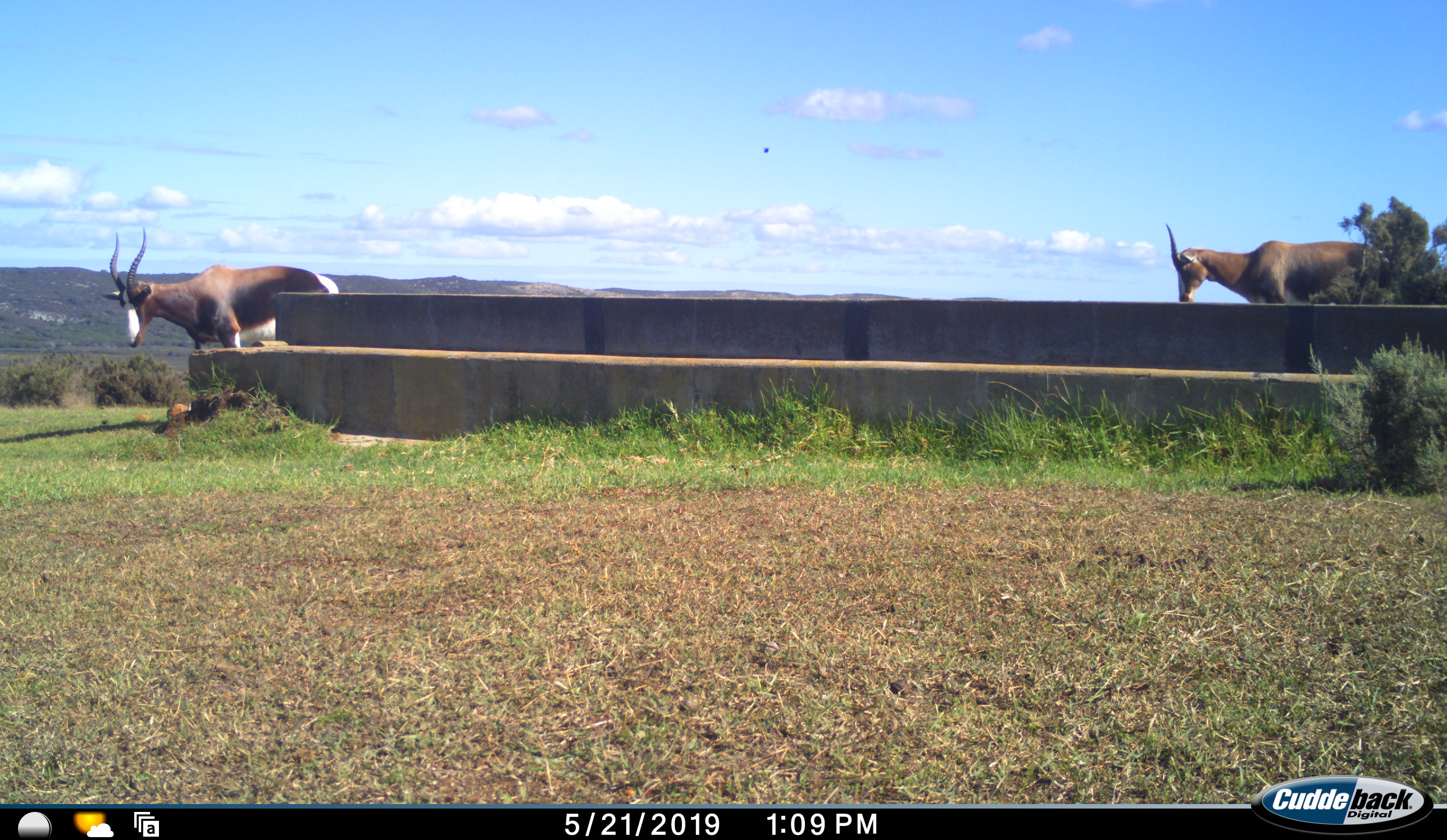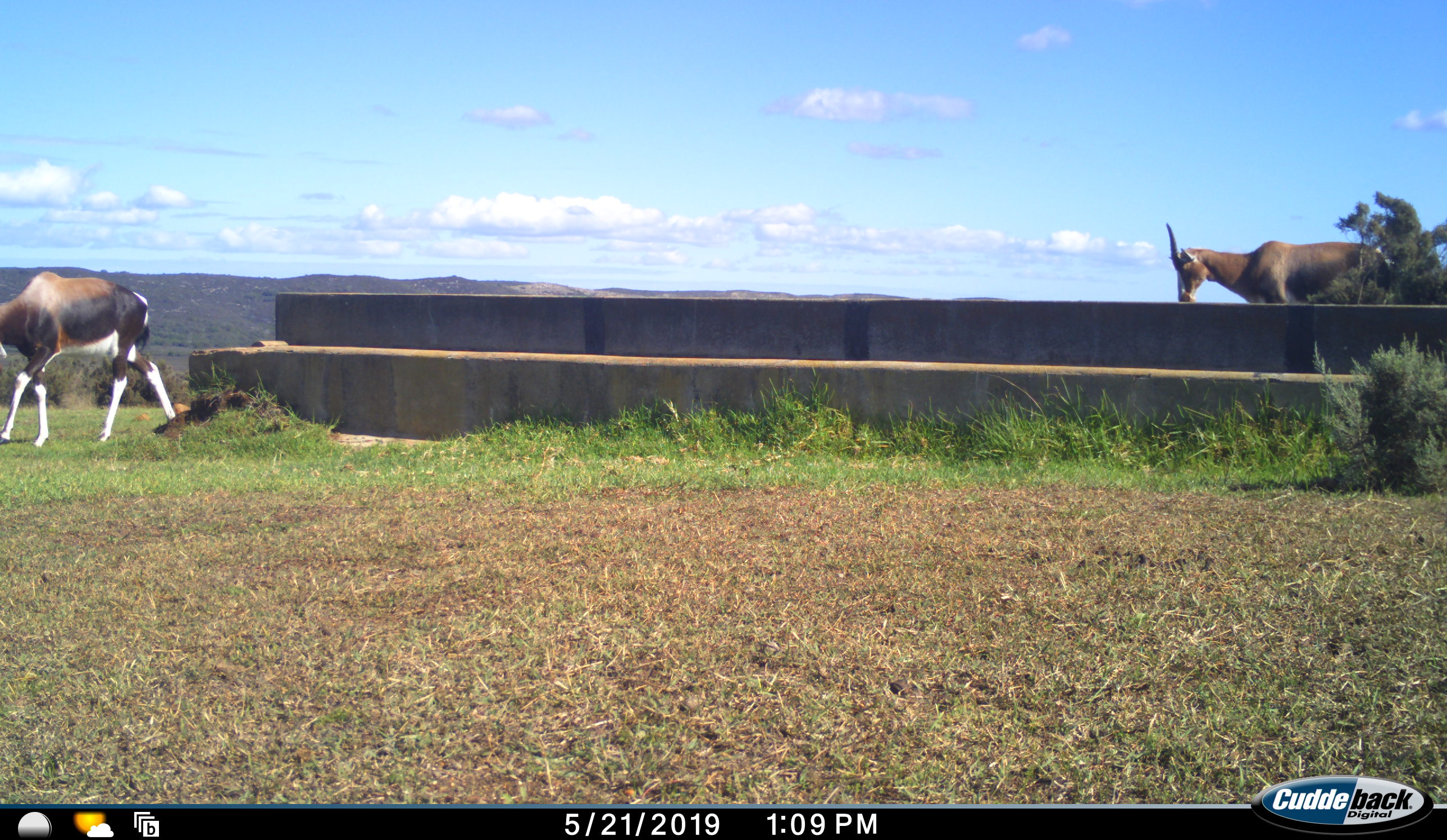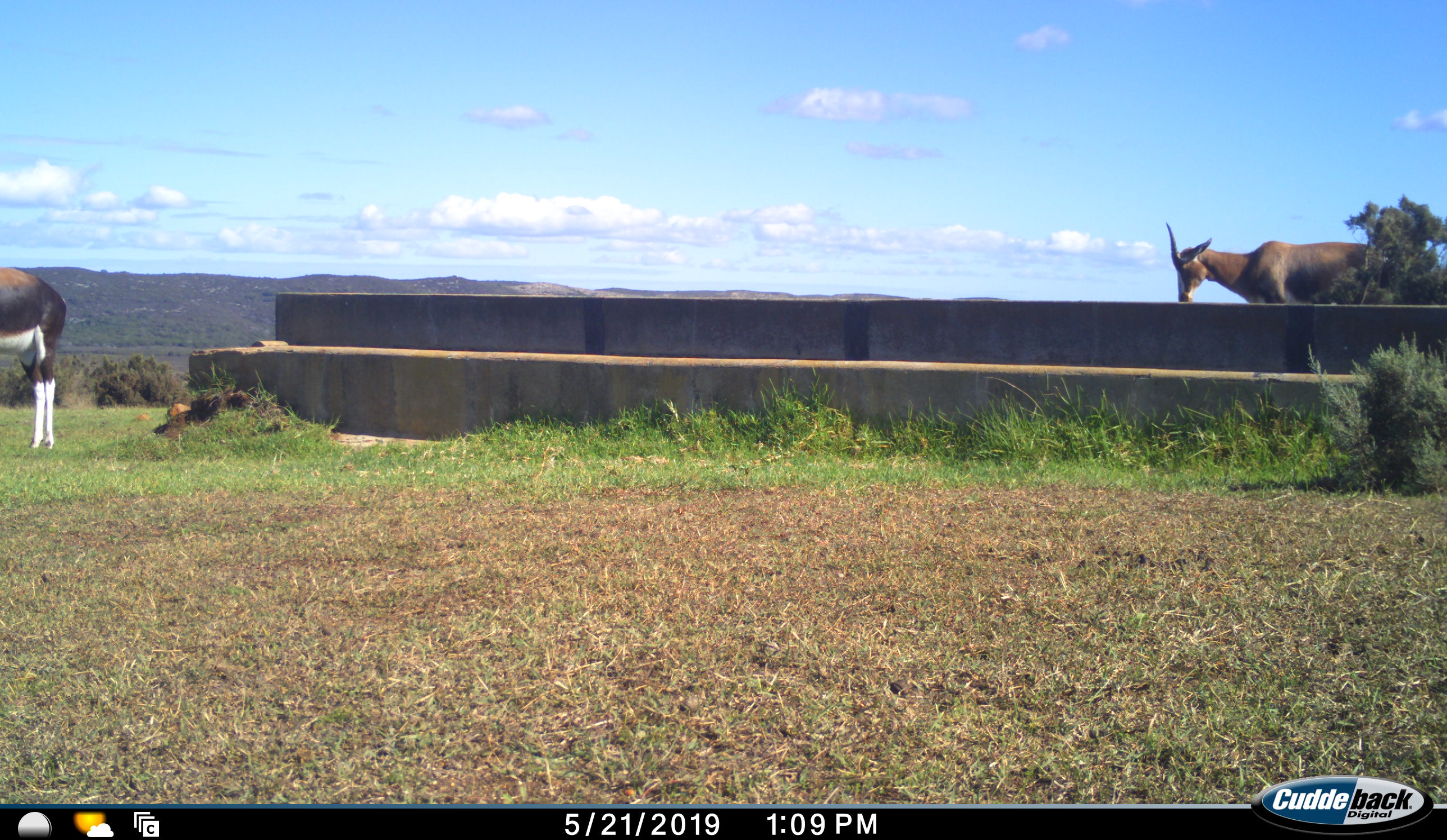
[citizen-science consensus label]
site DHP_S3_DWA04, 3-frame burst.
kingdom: Animalia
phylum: Chordata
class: Mammalia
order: Artiodactyla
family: Bovidae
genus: Damaliscus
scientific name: Damaliscus pygargus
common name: bontebok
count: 2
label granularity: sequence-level